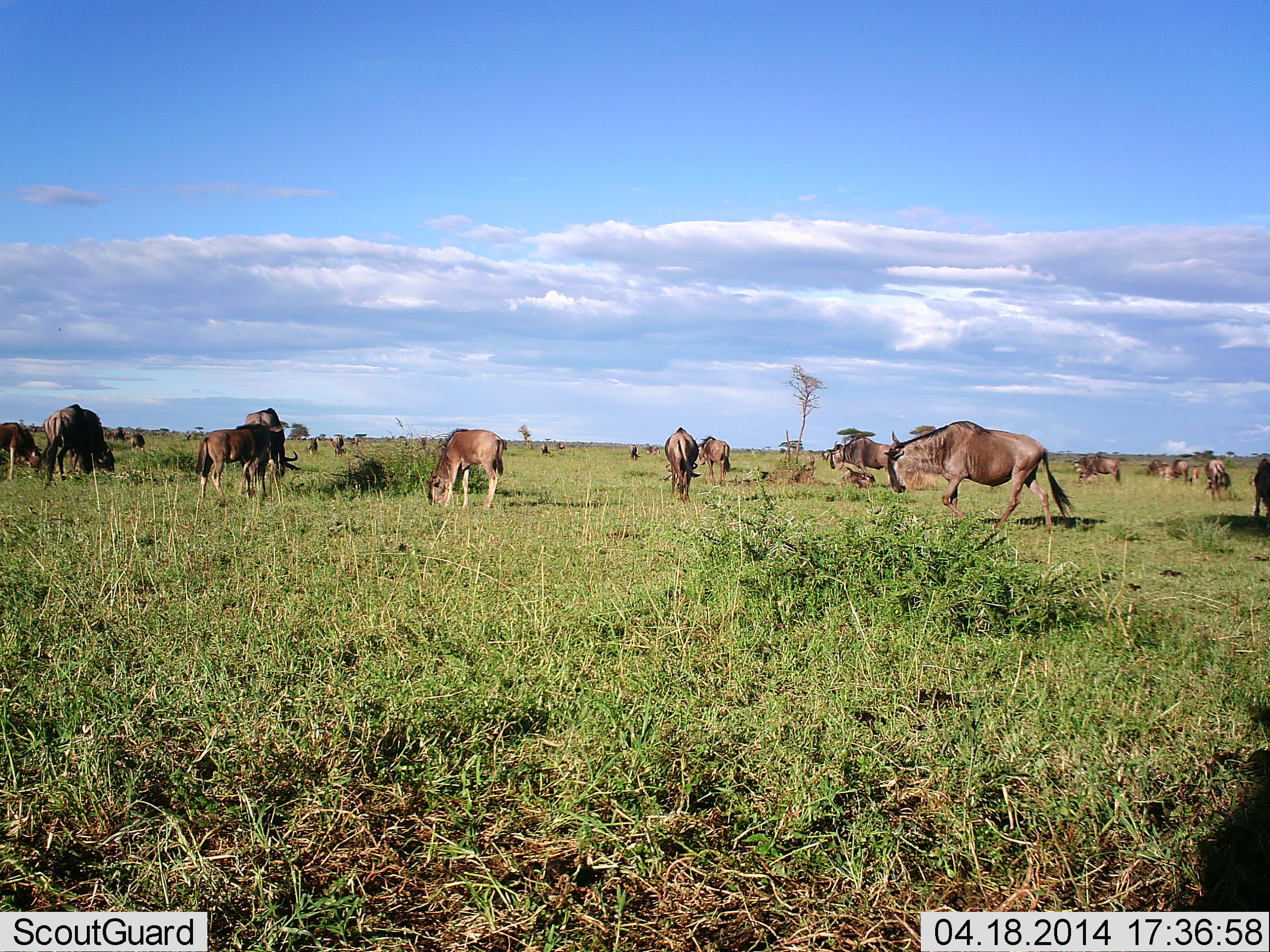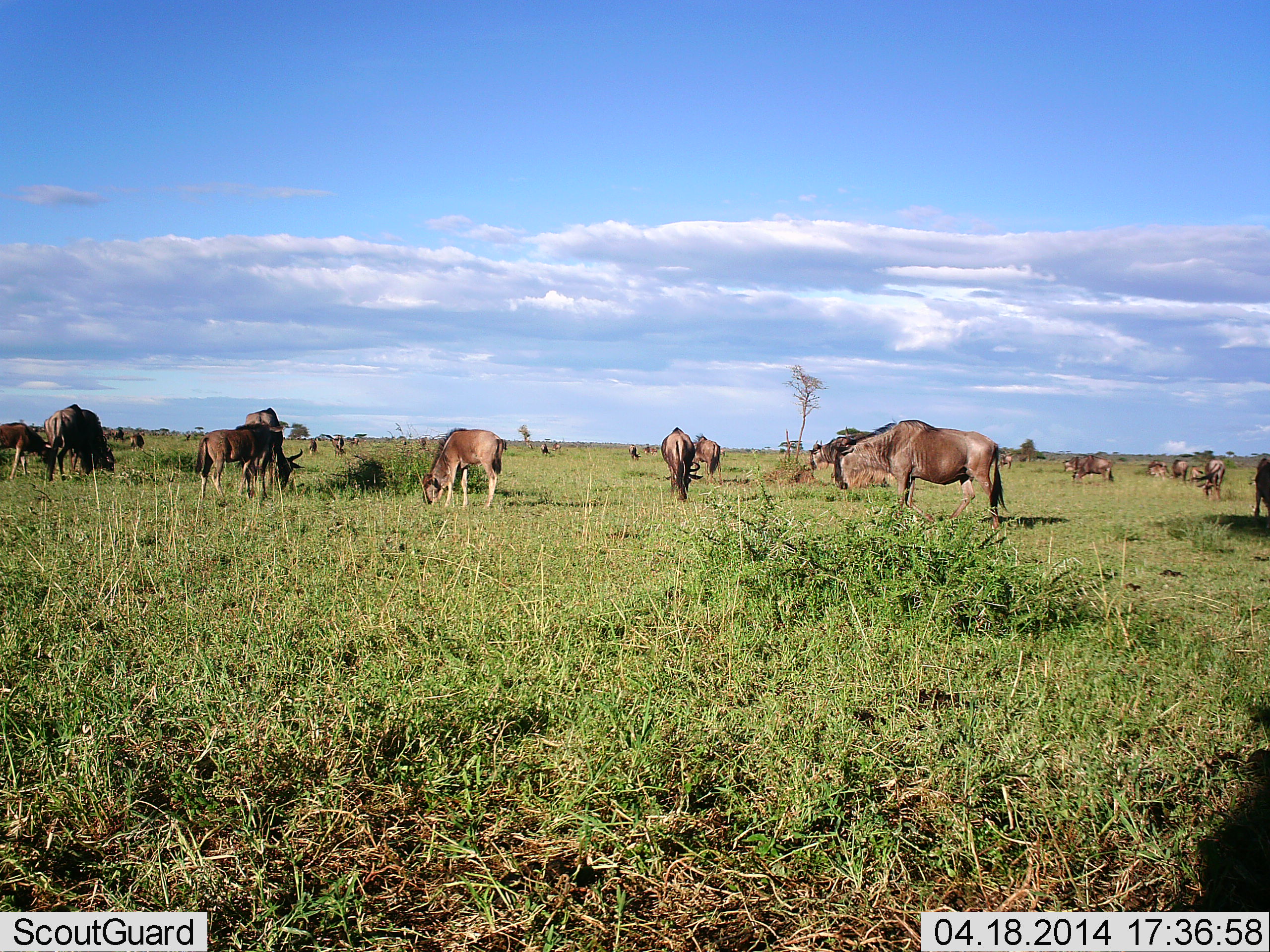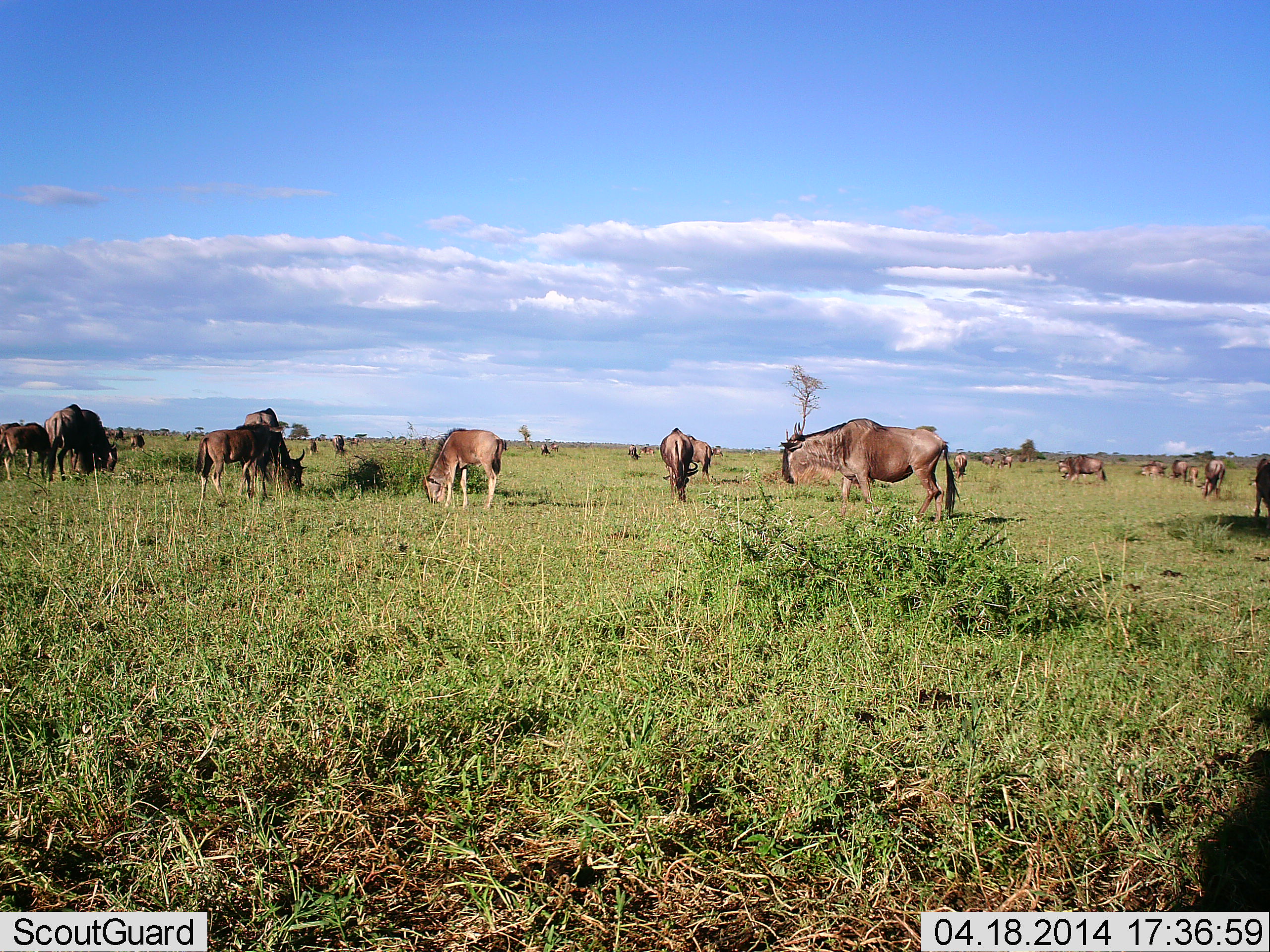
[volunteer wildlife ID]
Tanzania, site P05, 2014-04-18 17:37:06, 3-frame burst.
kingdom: Animalia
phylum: Chordata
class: Mammalia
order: Artiodactyla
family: Bovidae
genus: Connochaetes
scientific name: Connochaetes taurinus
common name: blue wildebeest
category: wildebeest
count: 11-50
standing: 30%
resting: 10%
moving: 70%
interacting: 0%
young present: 30%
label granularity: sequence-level